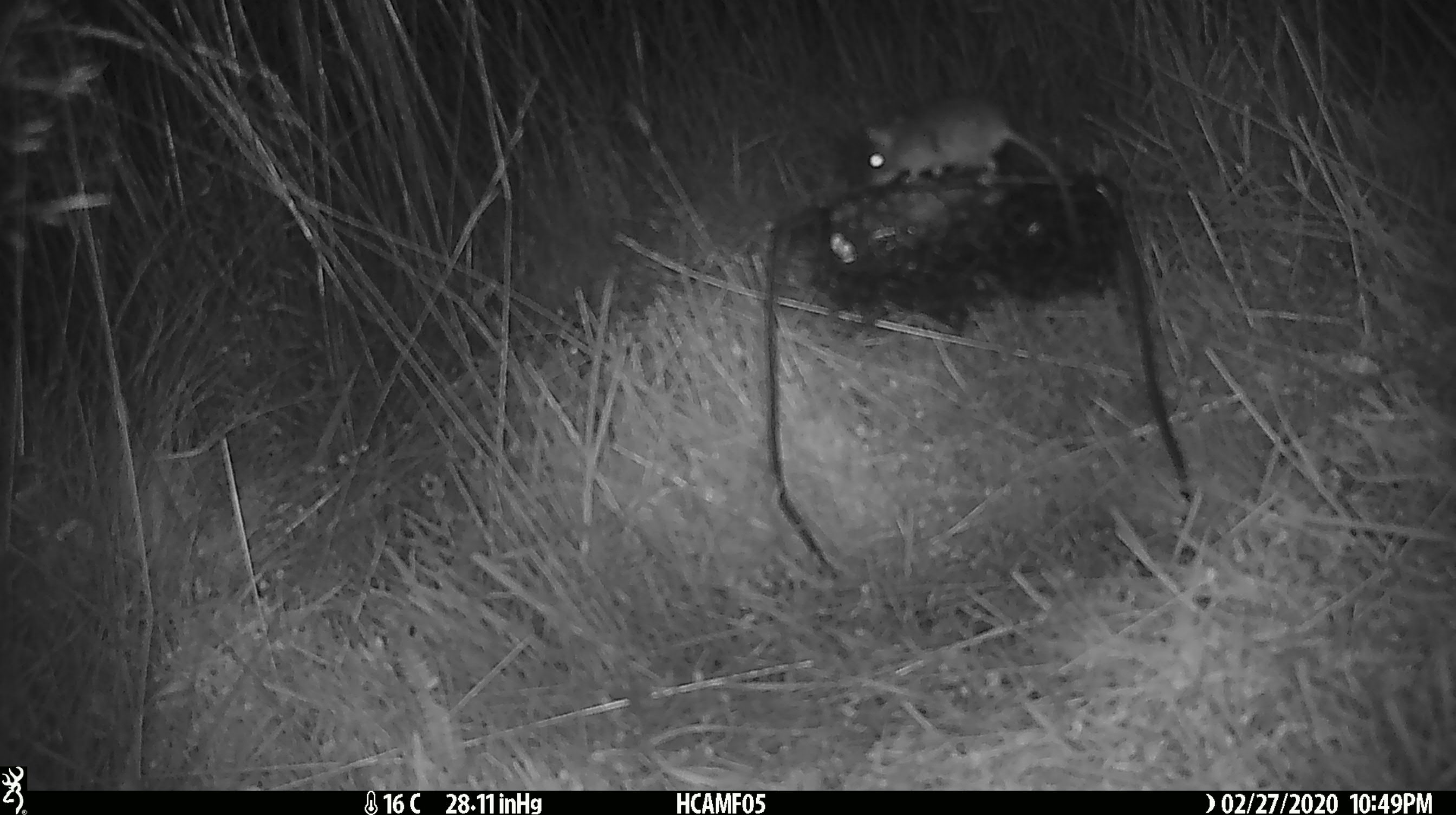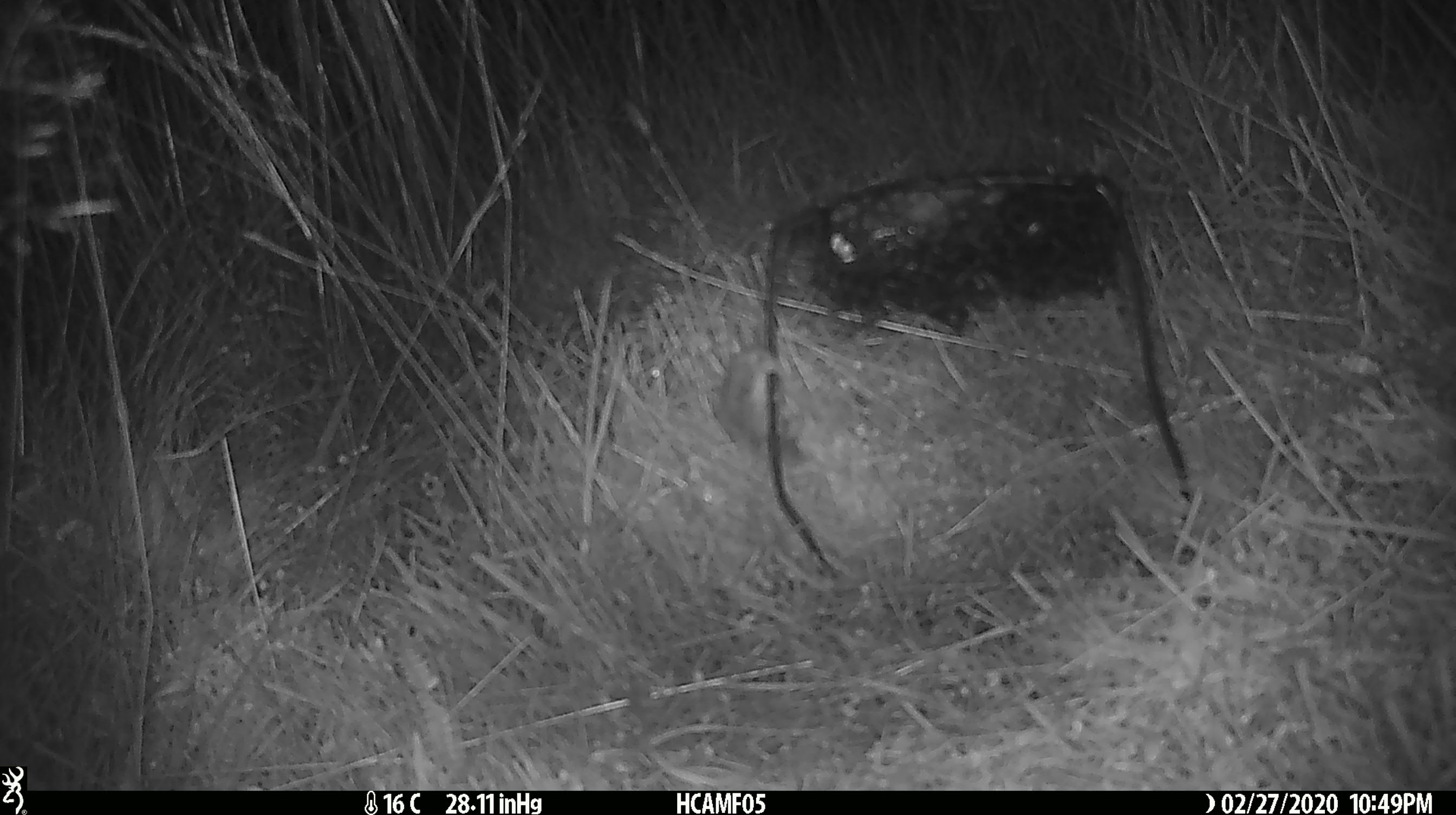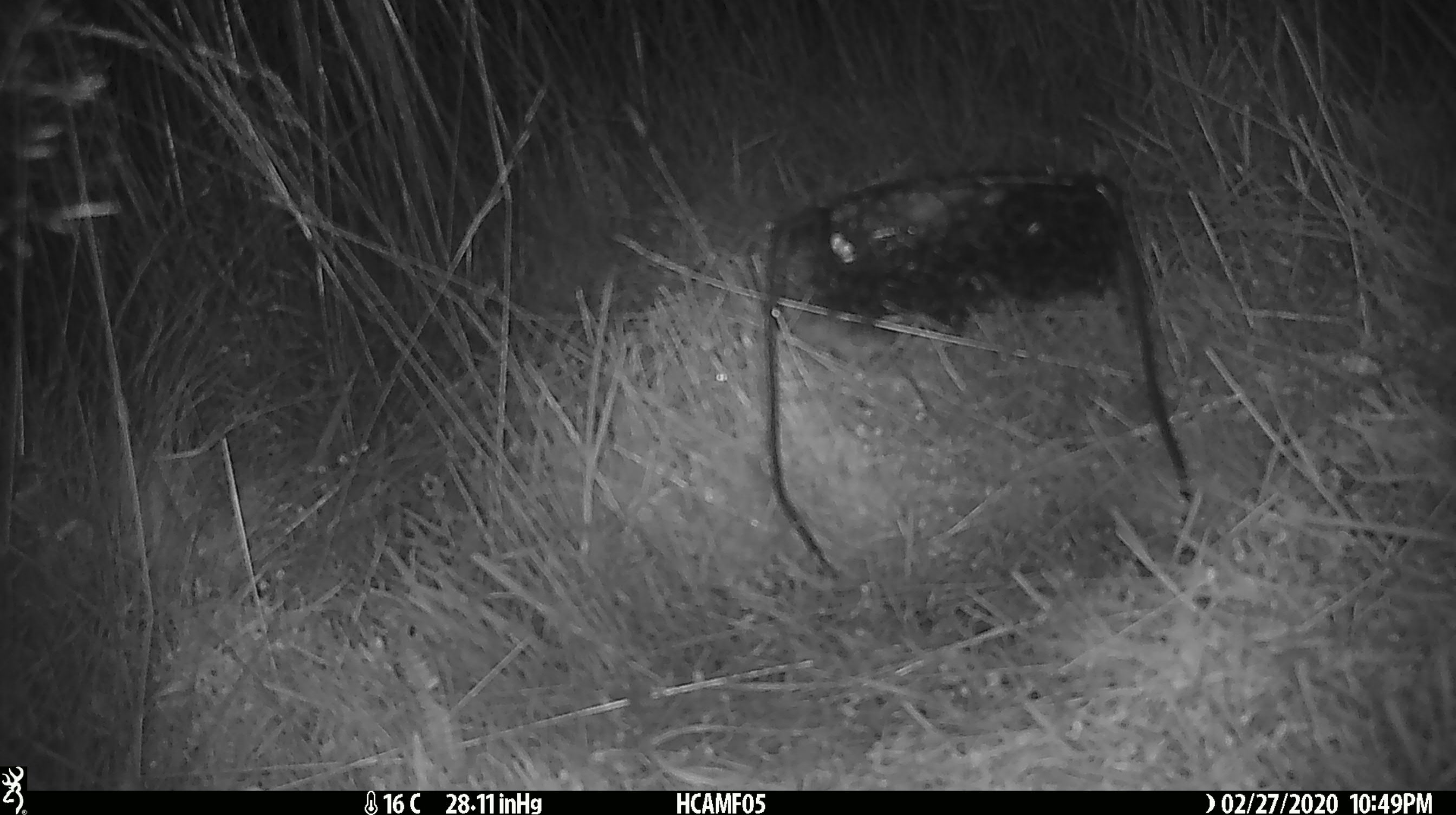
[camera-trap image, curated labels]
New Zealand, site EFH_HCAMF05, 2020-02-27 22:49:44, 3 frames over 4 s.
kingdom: Animalia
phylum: Chordata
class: Mammalia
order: Rodentia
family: Muridae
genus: Mus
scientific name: Mus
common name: mouse